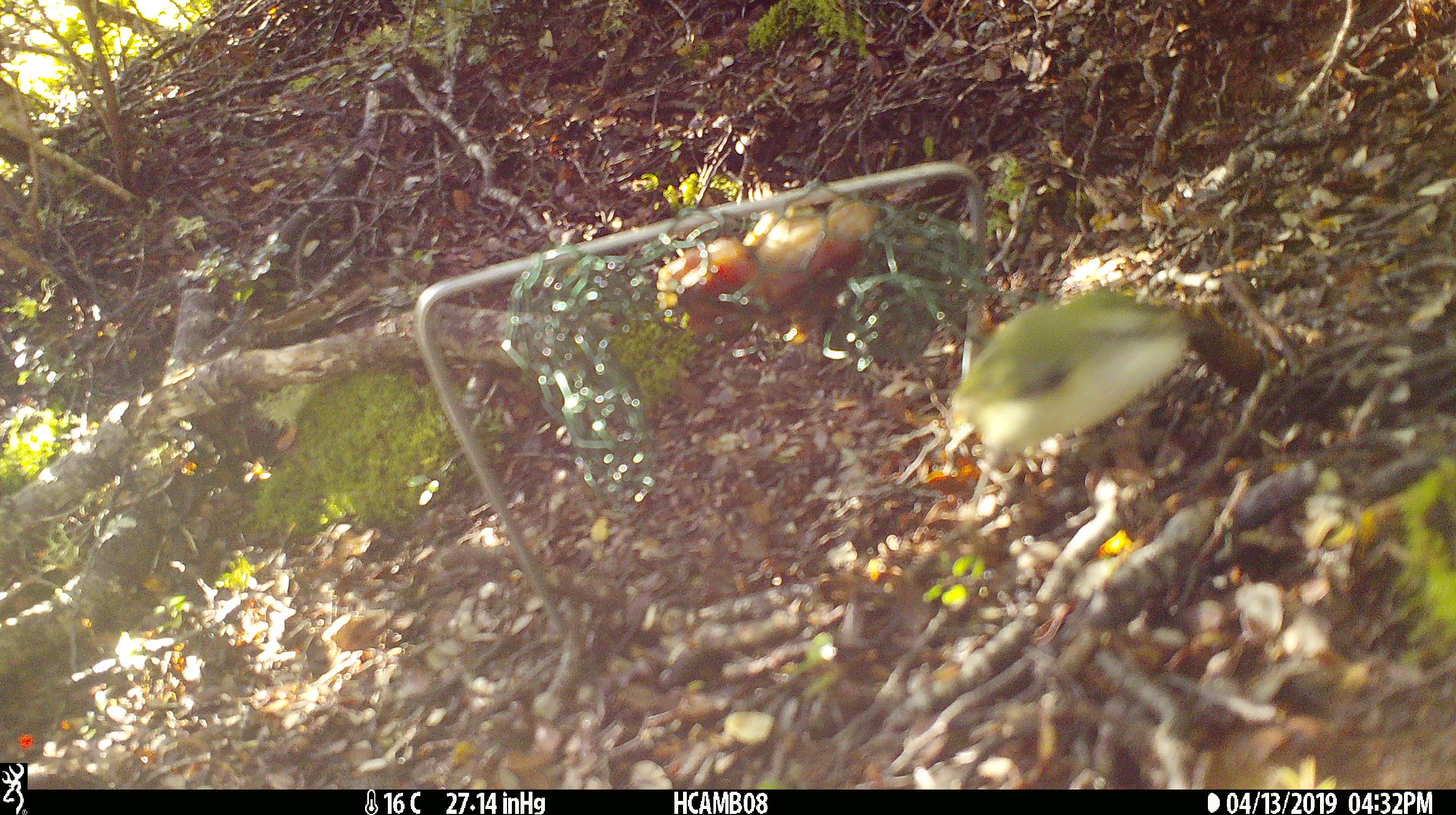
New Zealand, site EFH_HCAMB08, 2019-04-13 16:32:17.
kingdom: Animalia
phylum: Chordata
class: Aves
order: Passeriformes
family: Acanthisittidae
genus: Acanthisitta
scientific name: Acanthisitta chloris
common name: rifleman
Rifleman (Acanthisitta chloris).